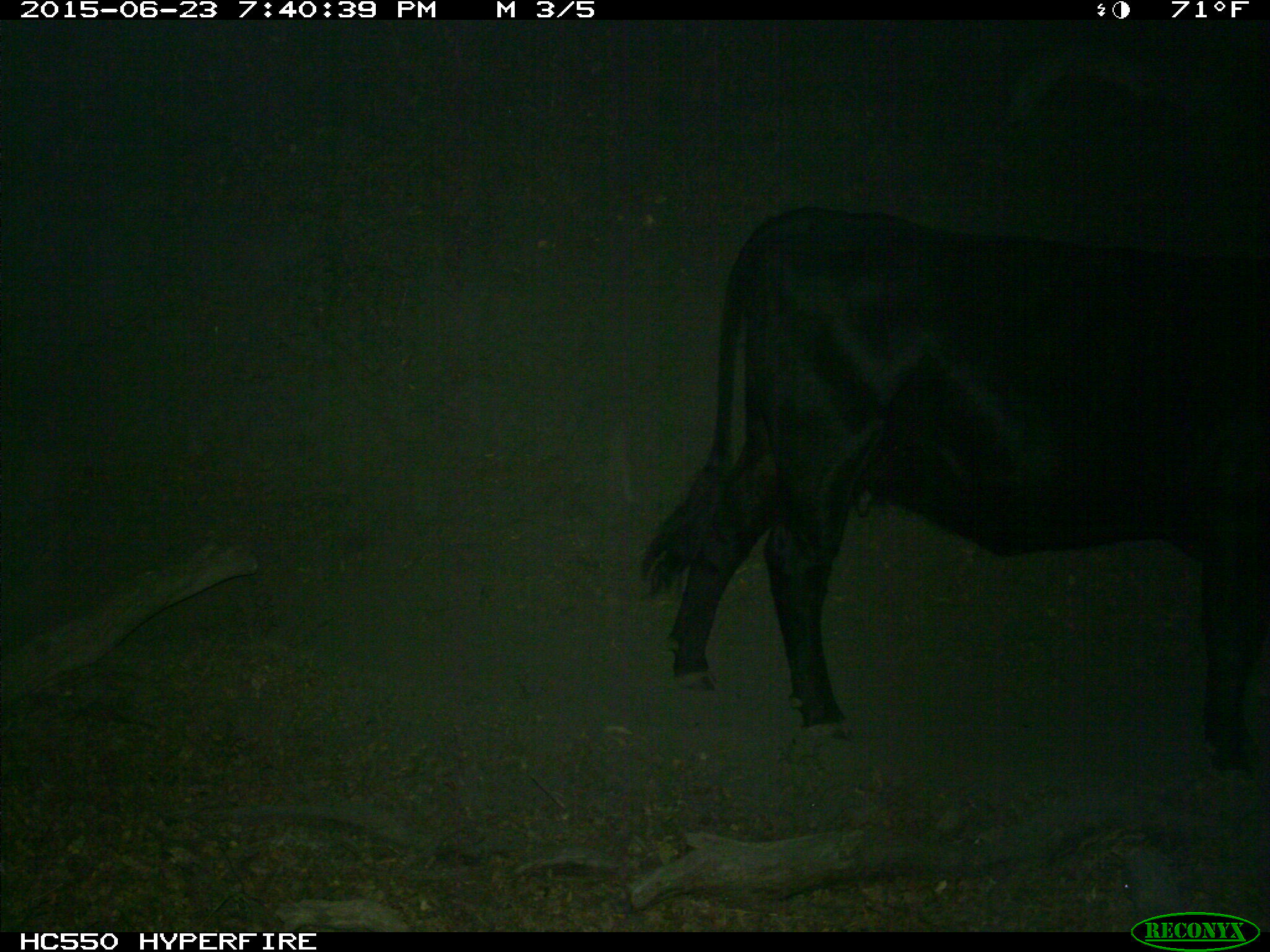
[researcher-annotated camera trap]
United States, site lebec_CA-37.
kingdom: Animalia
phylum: Chordata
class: Mammalia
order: Artiodactyla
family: Bovidae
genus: Bos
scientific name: Bos taurus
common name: domestic cow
Bos taurus (domestic cow).